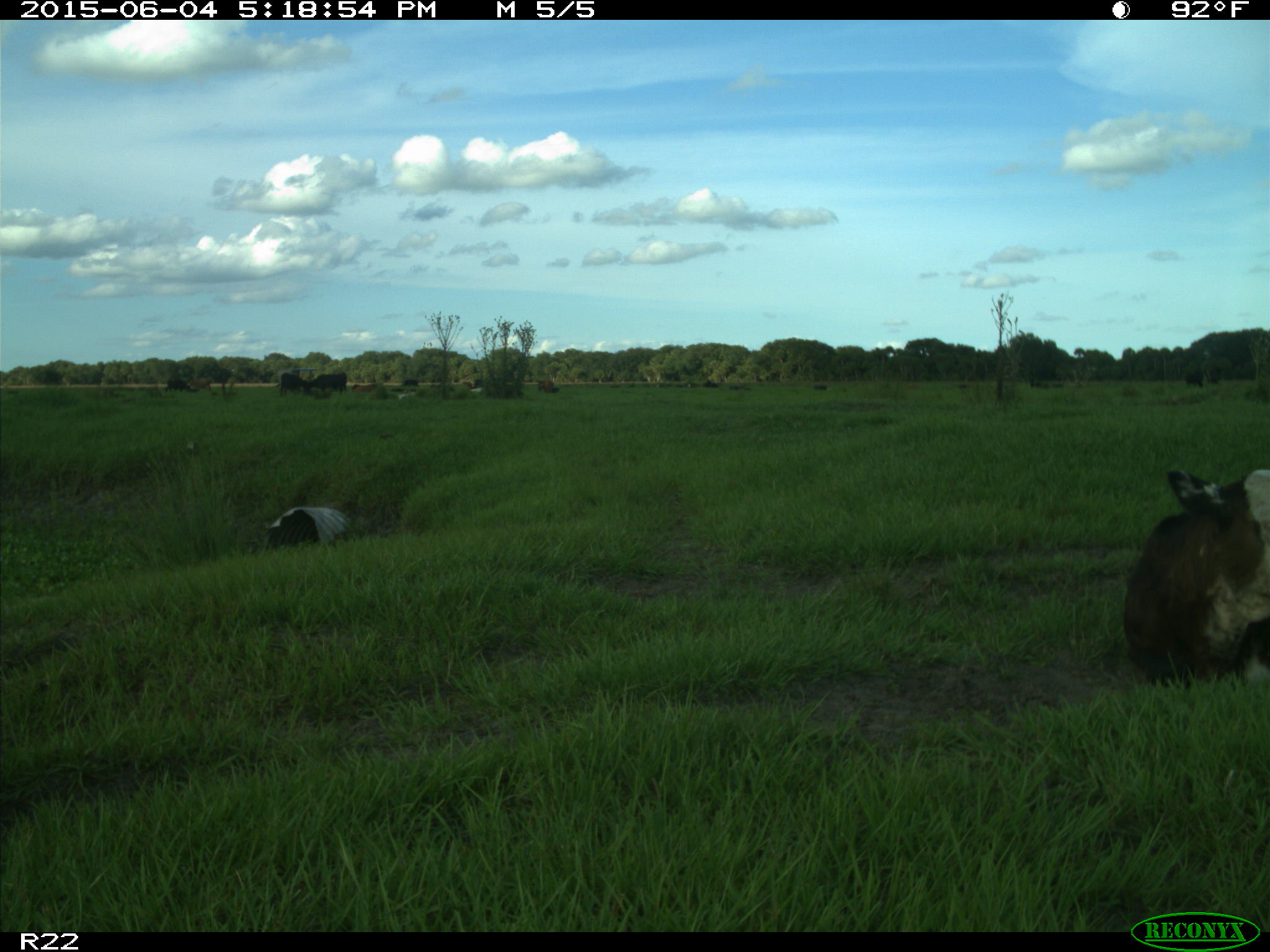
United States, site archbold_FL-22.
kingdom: Animalia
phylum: Chordata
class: Mammalia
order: Artiodactyla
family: Bovidae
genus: Bos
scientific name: Bos taurus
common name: domestic cow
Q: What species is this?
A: Bos taurus (domestic cow).